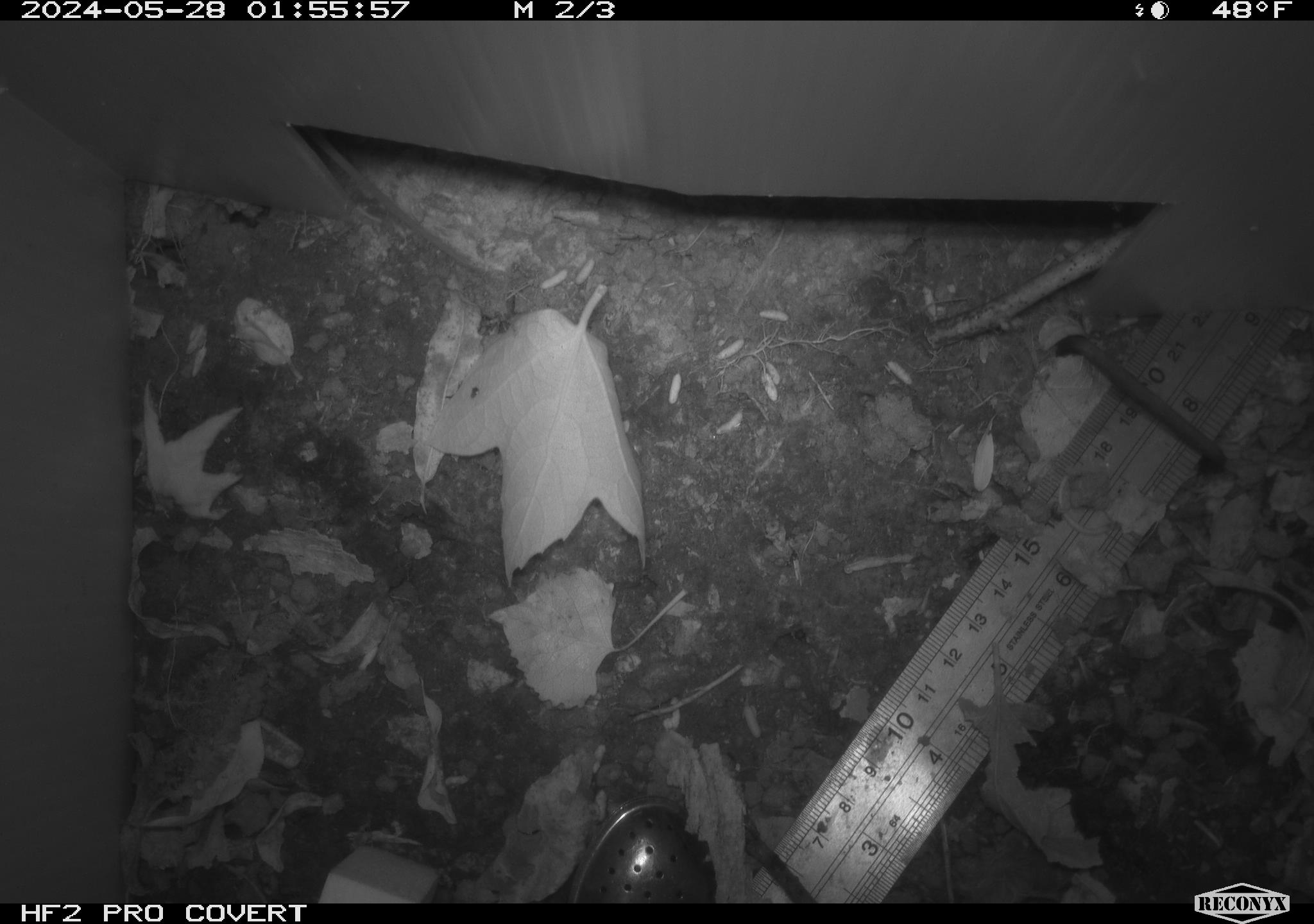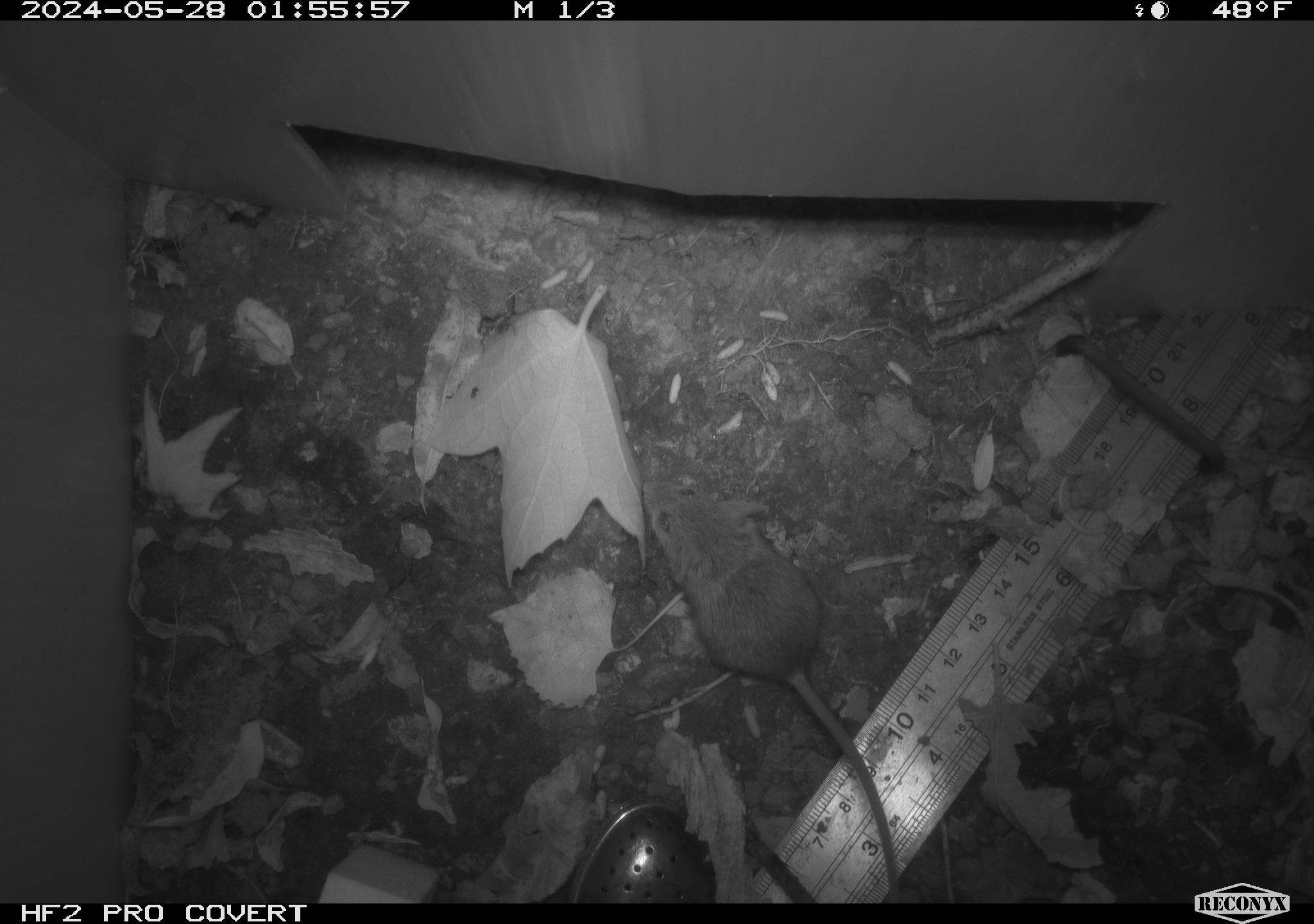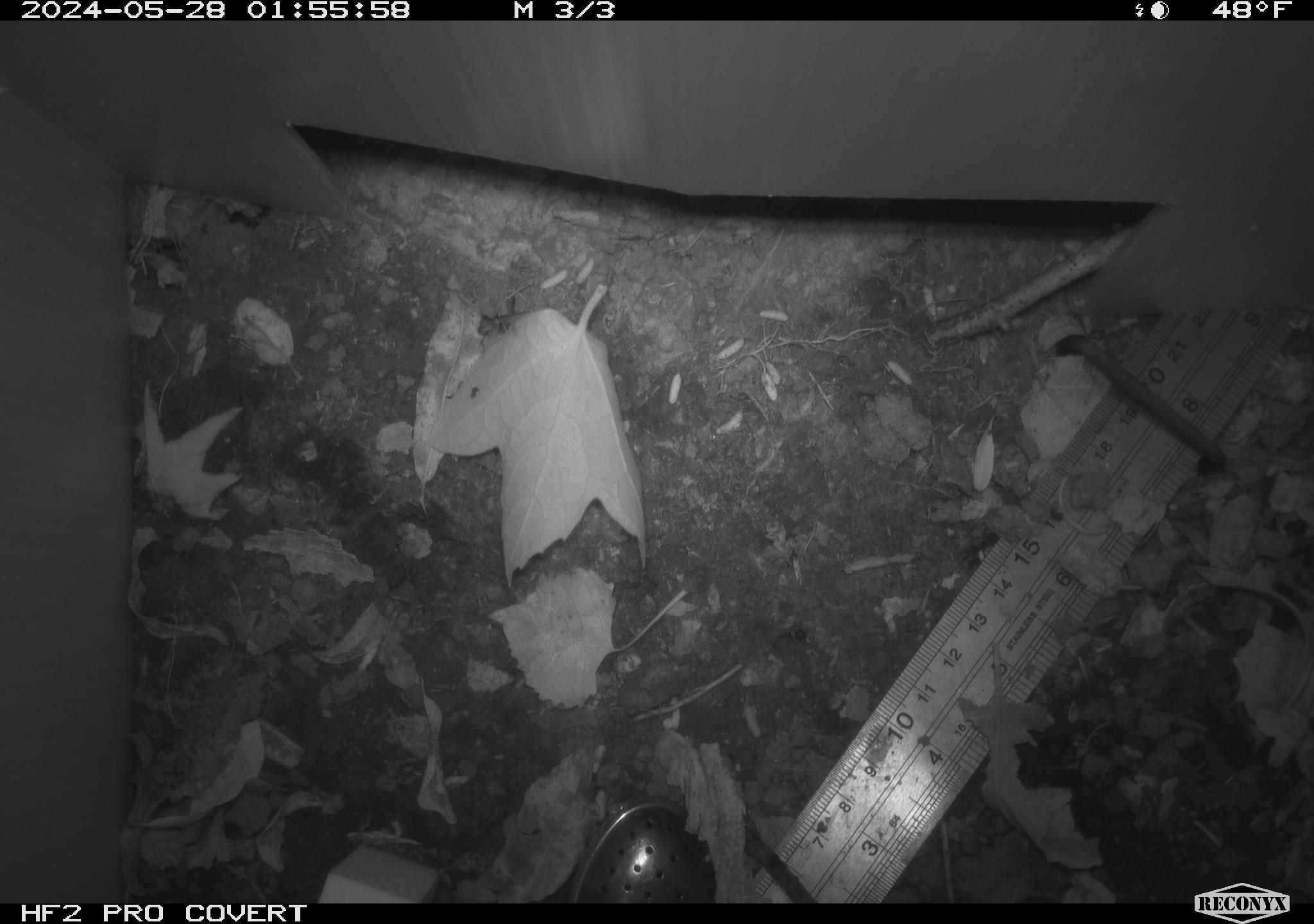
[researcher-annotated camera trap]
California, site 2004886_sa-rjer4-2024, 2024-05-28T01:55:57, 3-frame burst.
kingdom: Animalia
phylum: Chordata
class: Mammalia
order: Rodentia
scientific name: Rodentia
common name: mouse species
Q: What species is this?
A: Mouse species (Rodentia).